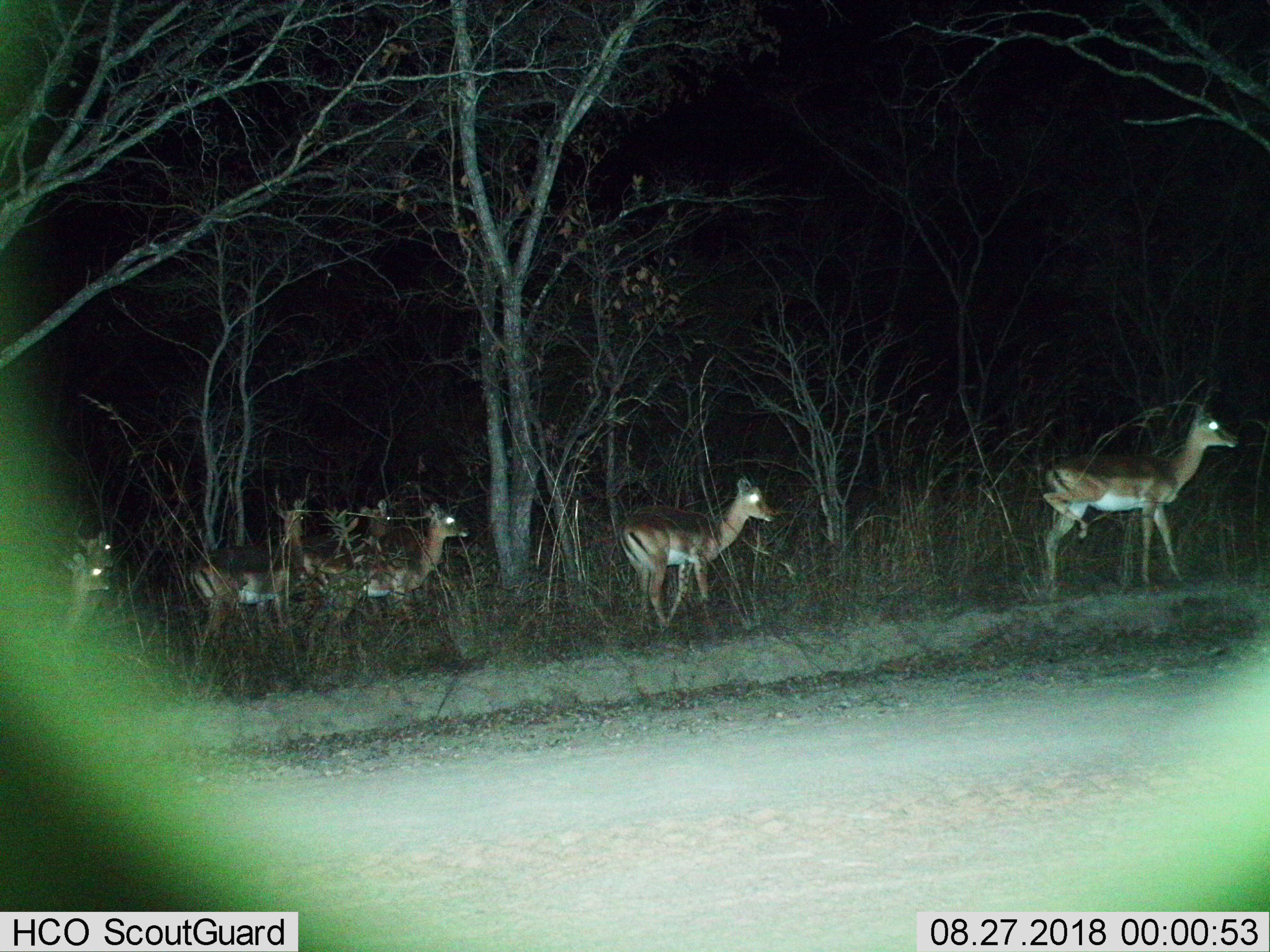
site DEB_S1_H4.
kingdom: Animalia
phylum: Chordata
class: Mammalia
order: Artiodactyla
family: Bovidae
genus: Aepyceros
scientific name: Aepyceros melampus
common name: impala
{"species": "impala (Aepyceros melampus)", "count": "7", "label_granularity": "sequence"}